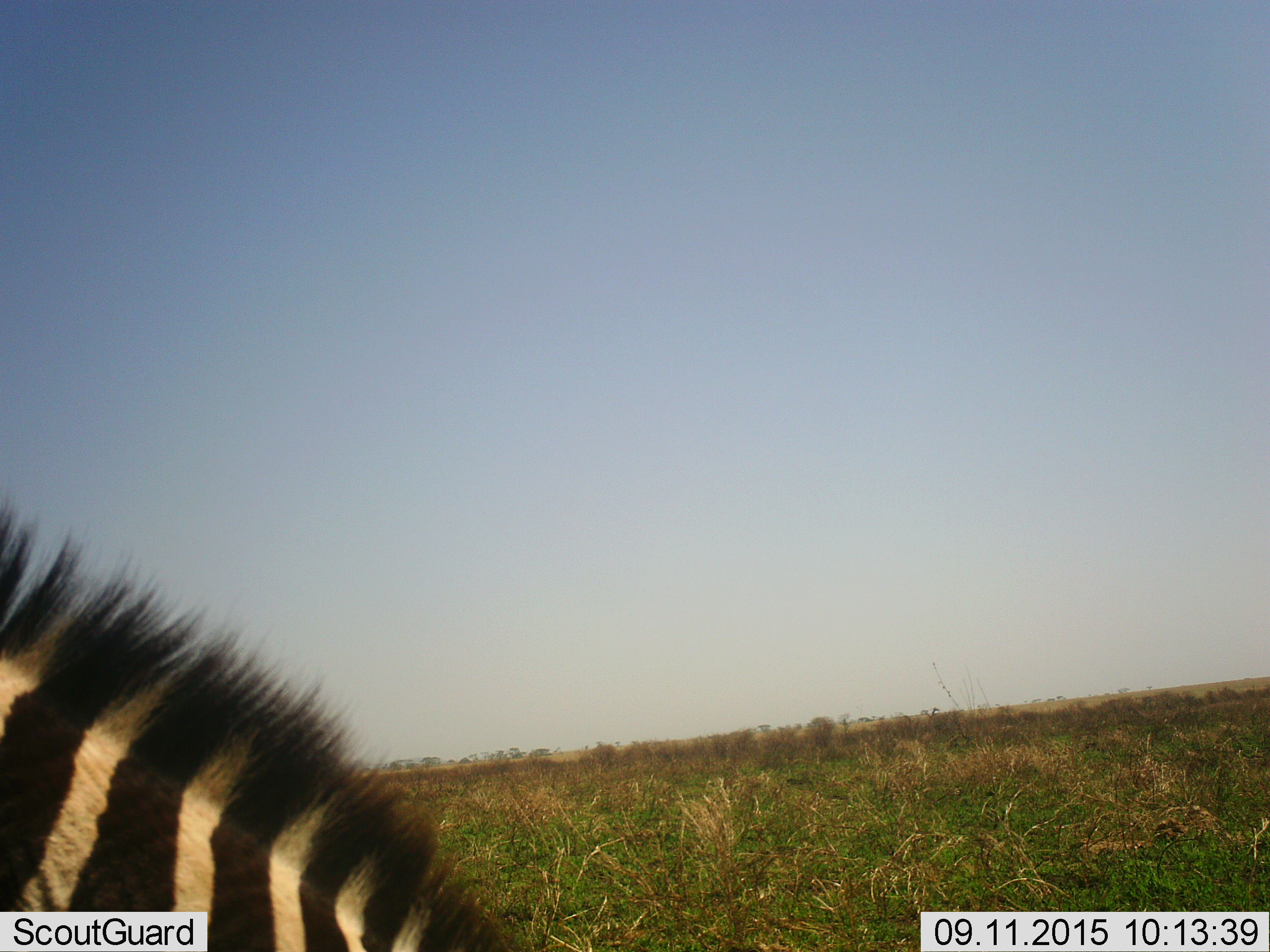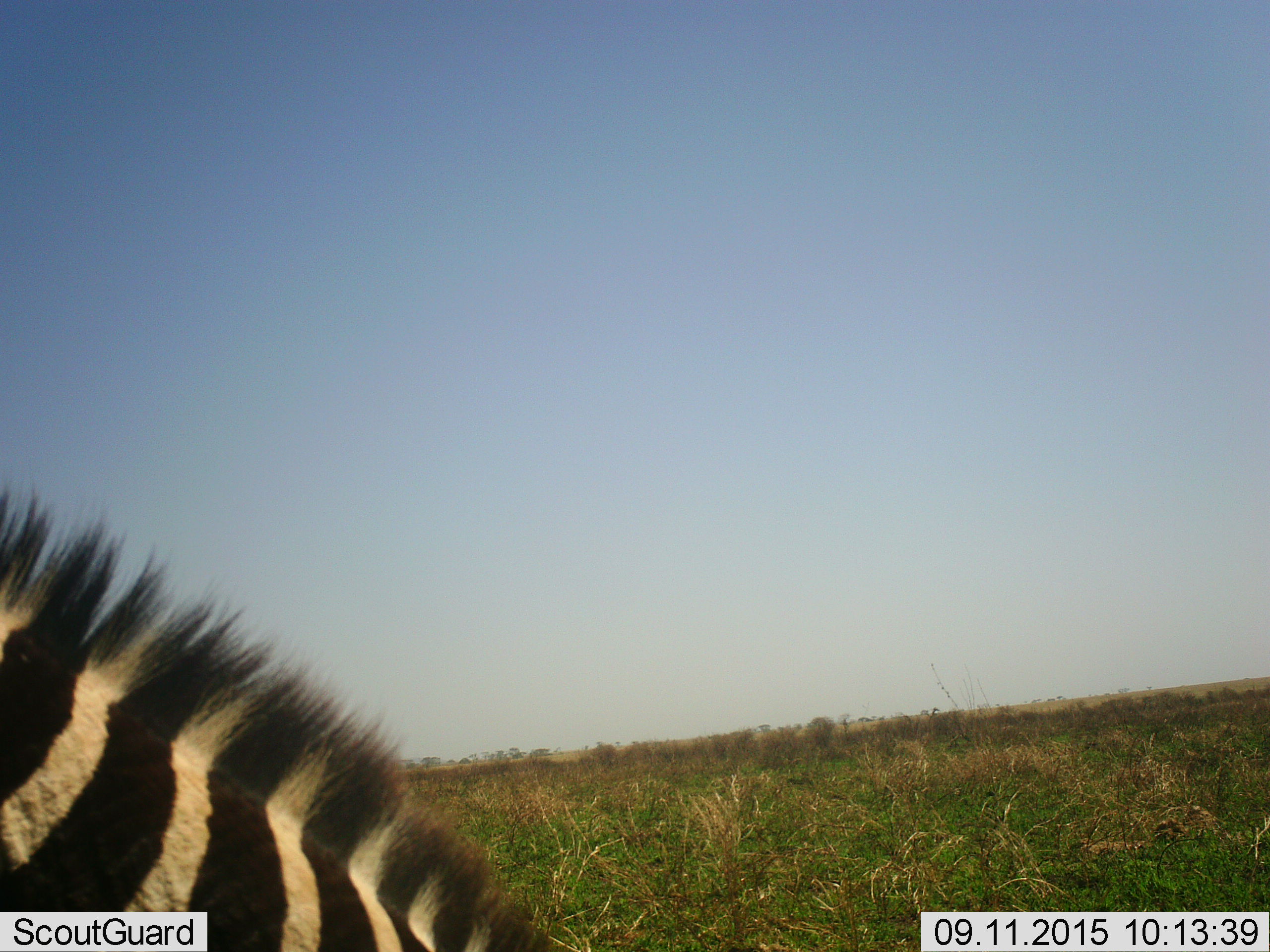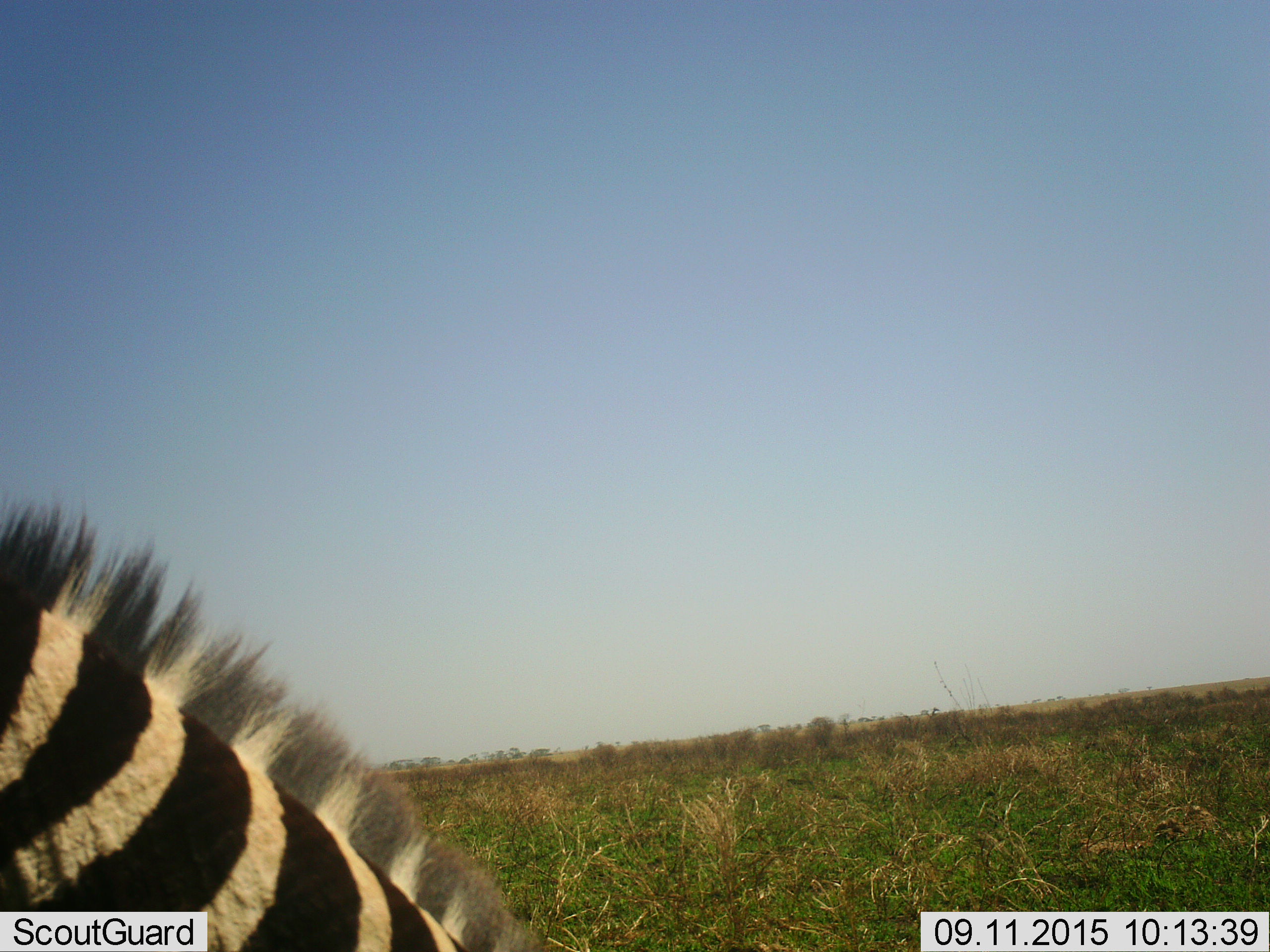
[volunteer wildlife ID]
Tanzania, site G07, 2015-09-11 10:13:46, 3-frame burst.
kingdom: Animalia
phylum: Chordata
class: Mammalia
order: Perissodactyla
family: Equidae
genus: Equus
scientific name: Equus quagga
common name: plains zebra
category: zebra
Zebra (plains zebra) (Equus quagga), count 1. Behavior (volunteer vote fractions): standing 40%, resting 0%, moving 10%, interacting 0%. Young present (vote fraction): 0%. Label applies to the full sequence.